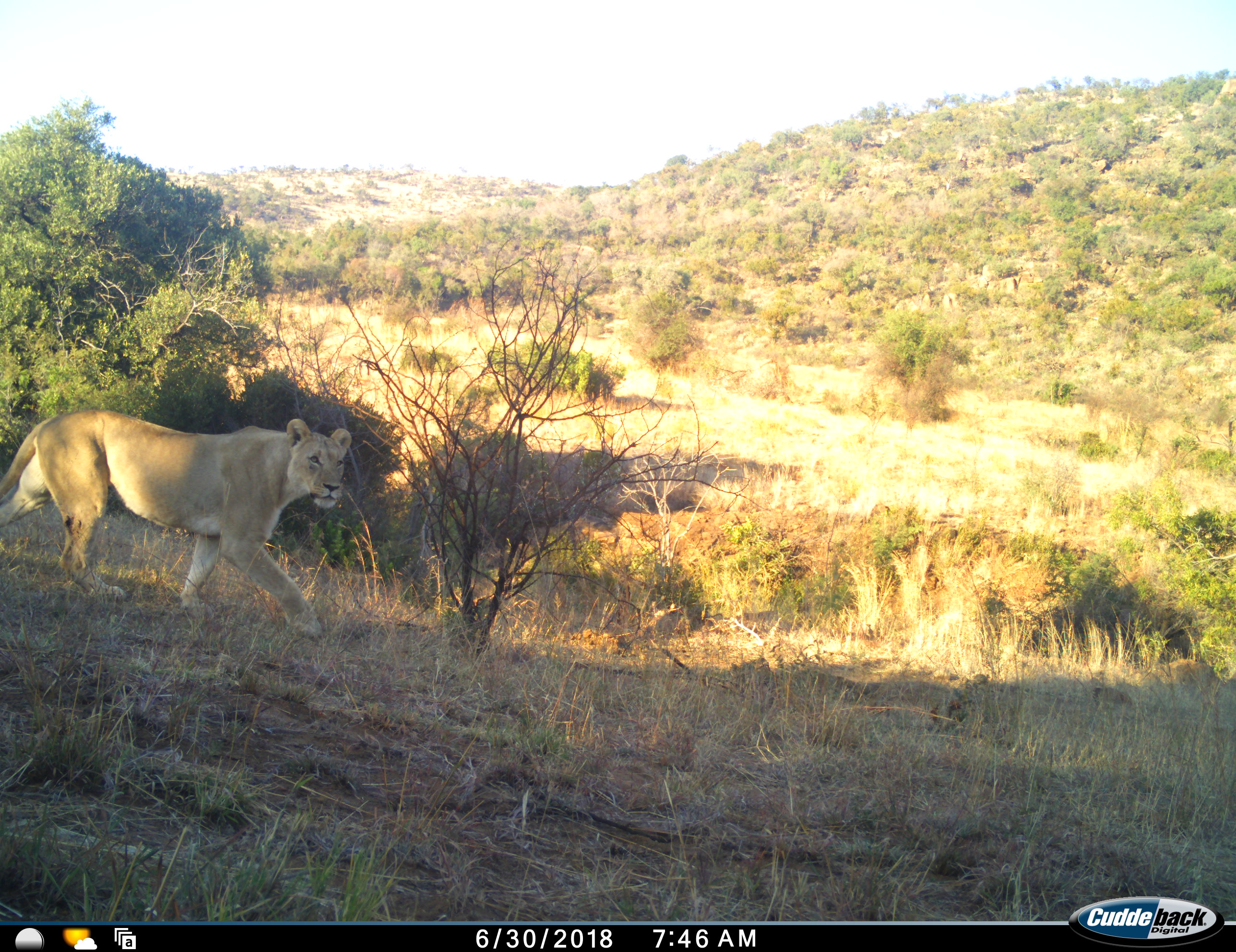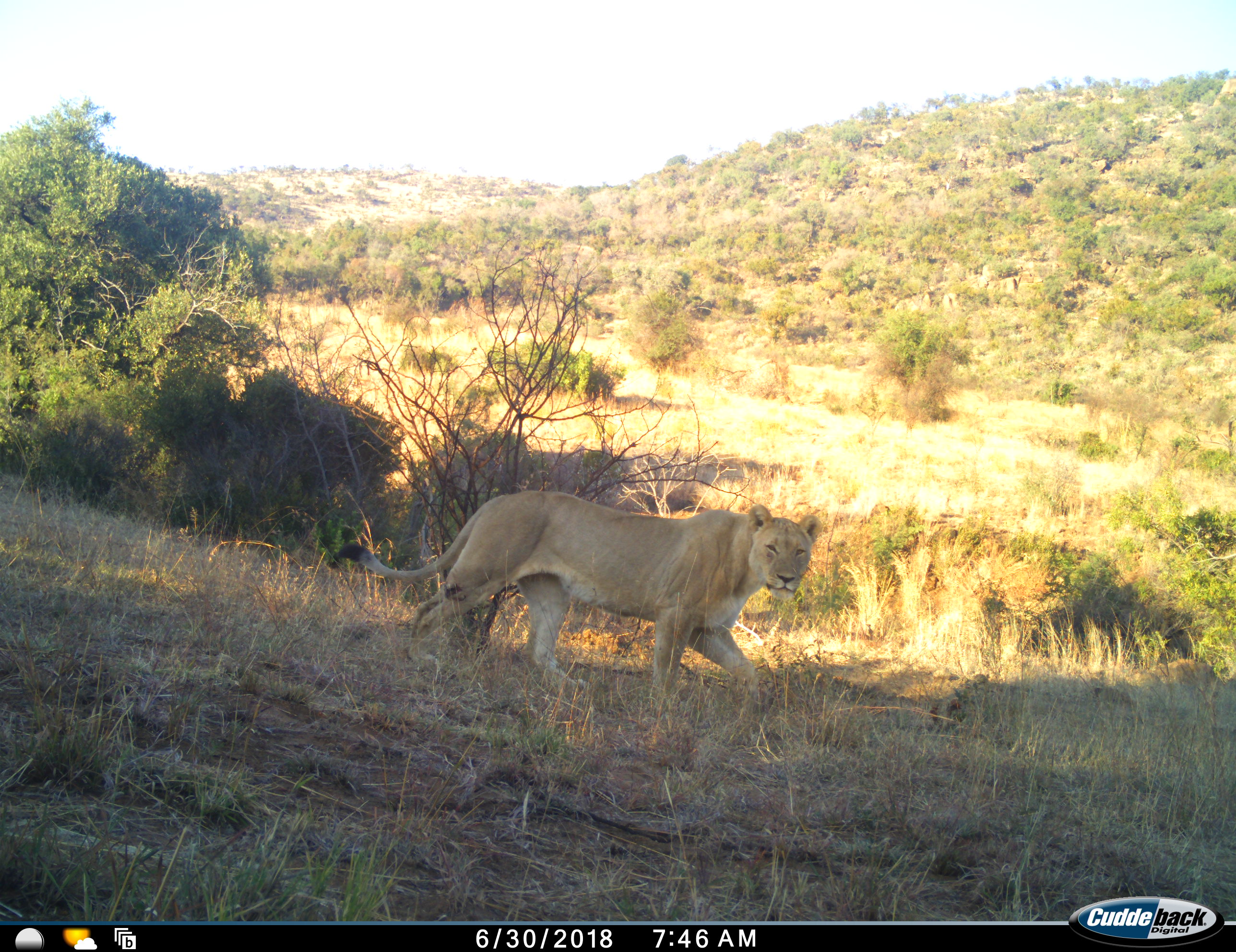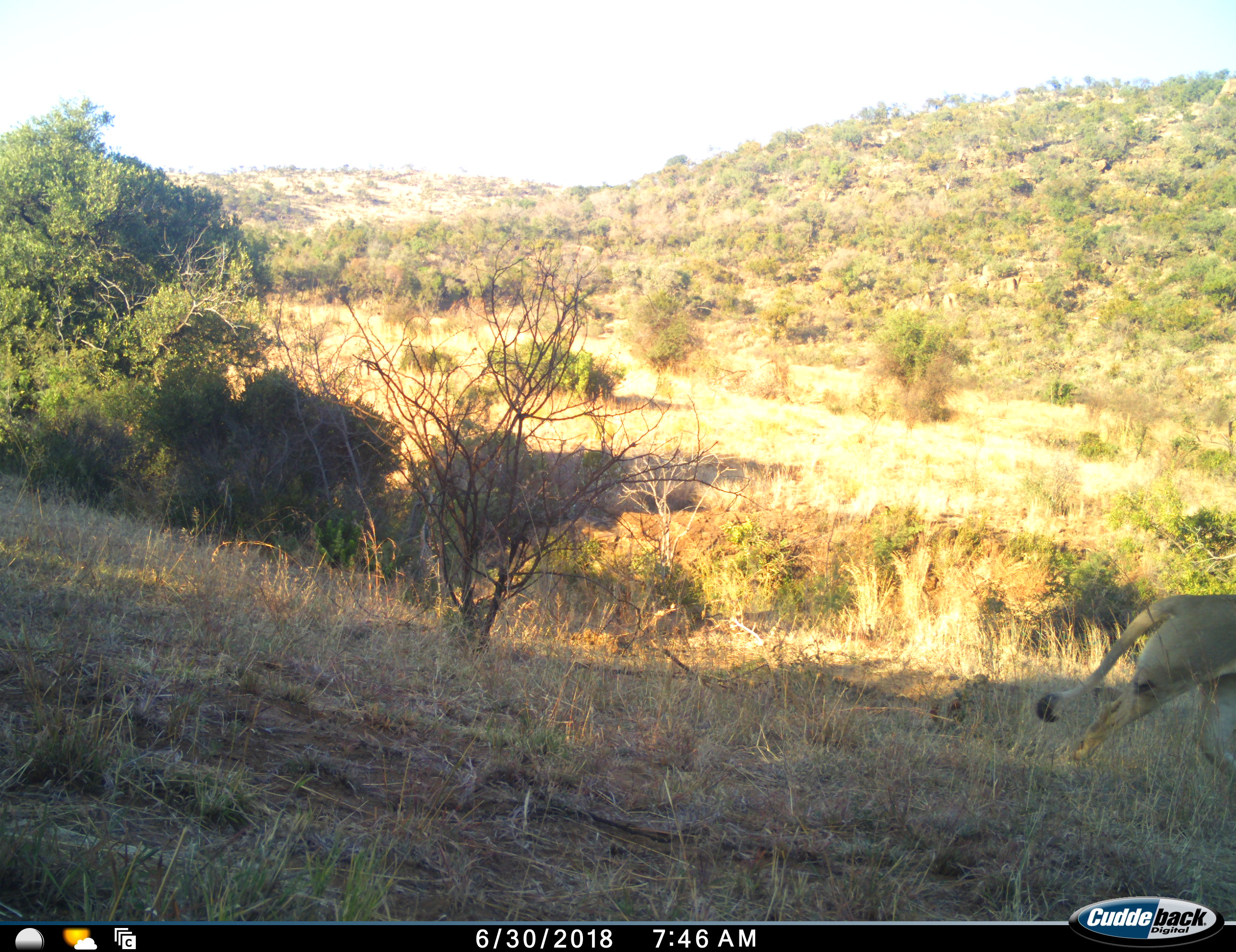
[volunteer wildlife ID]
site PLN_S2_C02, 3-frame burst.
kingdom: Animalia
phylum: Chordata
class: Mammalia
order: Carnivora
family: Felidae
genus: Panthera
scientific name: Panthera leo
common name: lion female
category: lionfemale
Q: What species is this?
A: Lionfemale (lion female) (Panthera leo).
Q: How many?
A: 1.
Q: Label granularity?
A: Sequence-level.